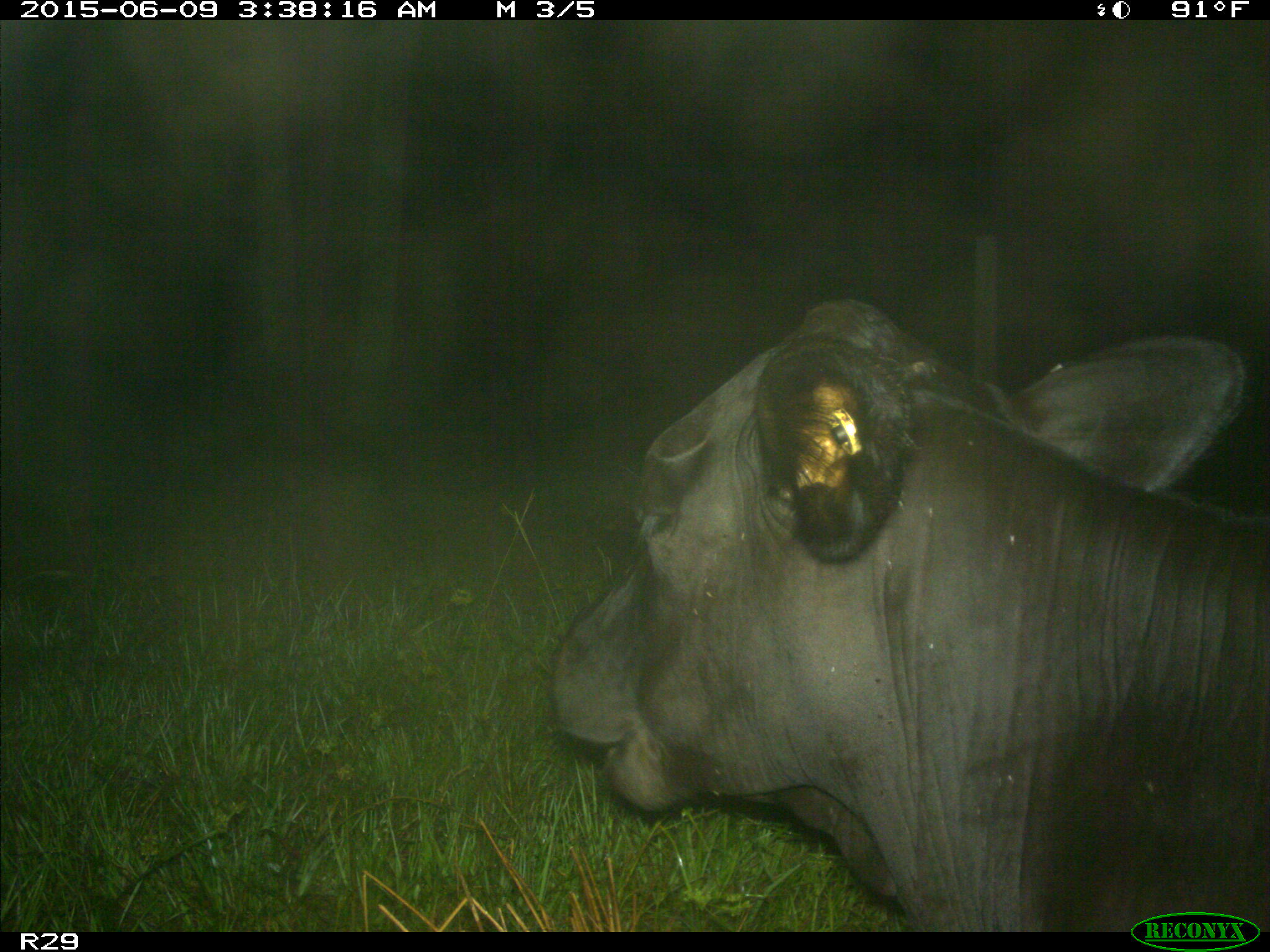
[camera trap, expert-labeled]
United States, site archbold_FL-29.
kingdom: Animalia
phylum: Chordata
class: Mammalia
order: Artiodactyla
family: Bovidae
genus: Bos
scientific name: Bos taurus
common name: domestic cow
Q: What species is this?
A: Bos taurus (domestic cow).